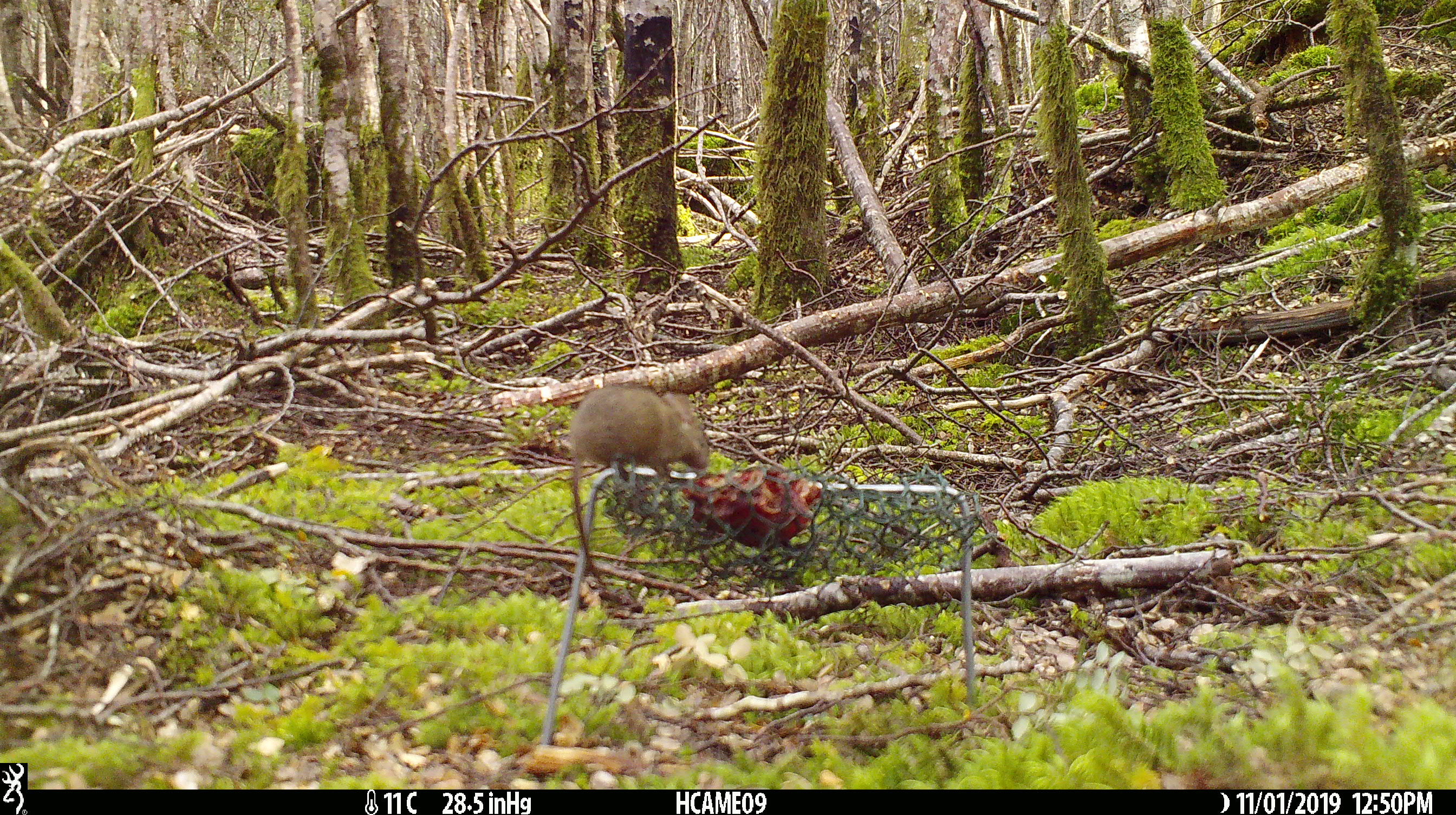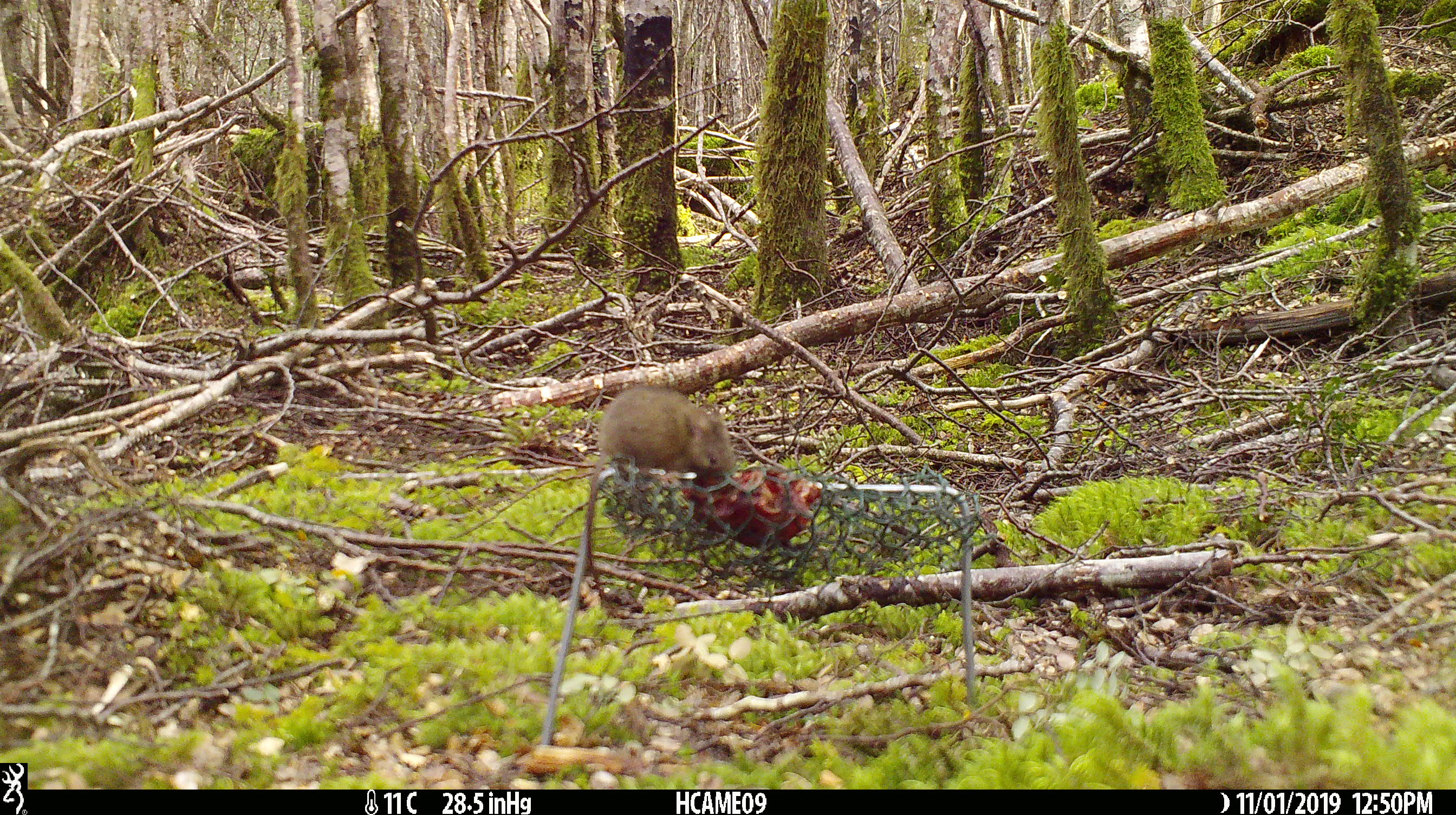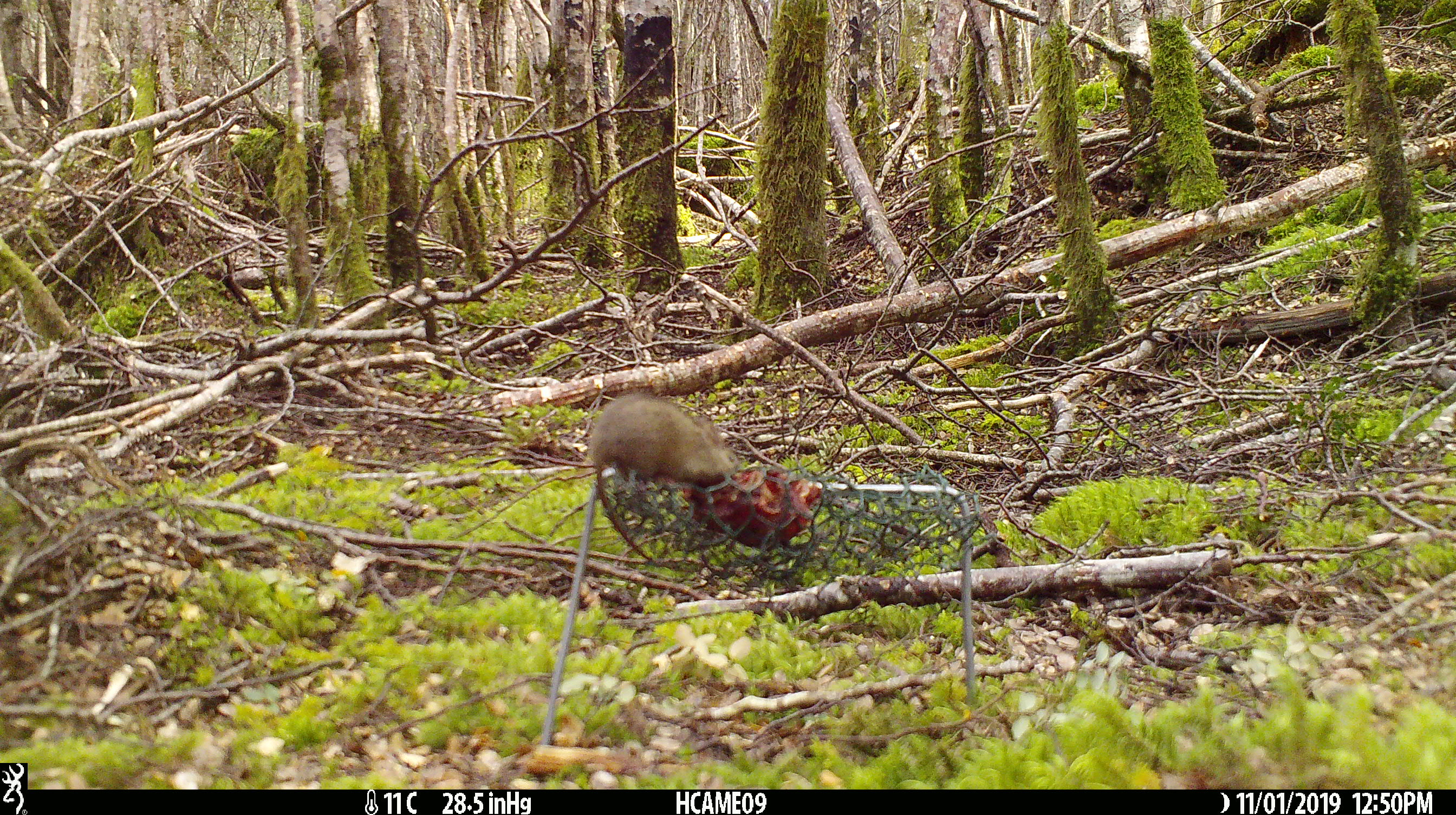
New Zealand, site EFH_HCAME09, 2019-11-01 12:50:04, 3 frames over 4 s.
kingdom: Animalia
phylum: Chordata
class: Mammalia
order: Rodentia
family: Muridae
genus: Mus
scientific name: Mus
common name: mouse